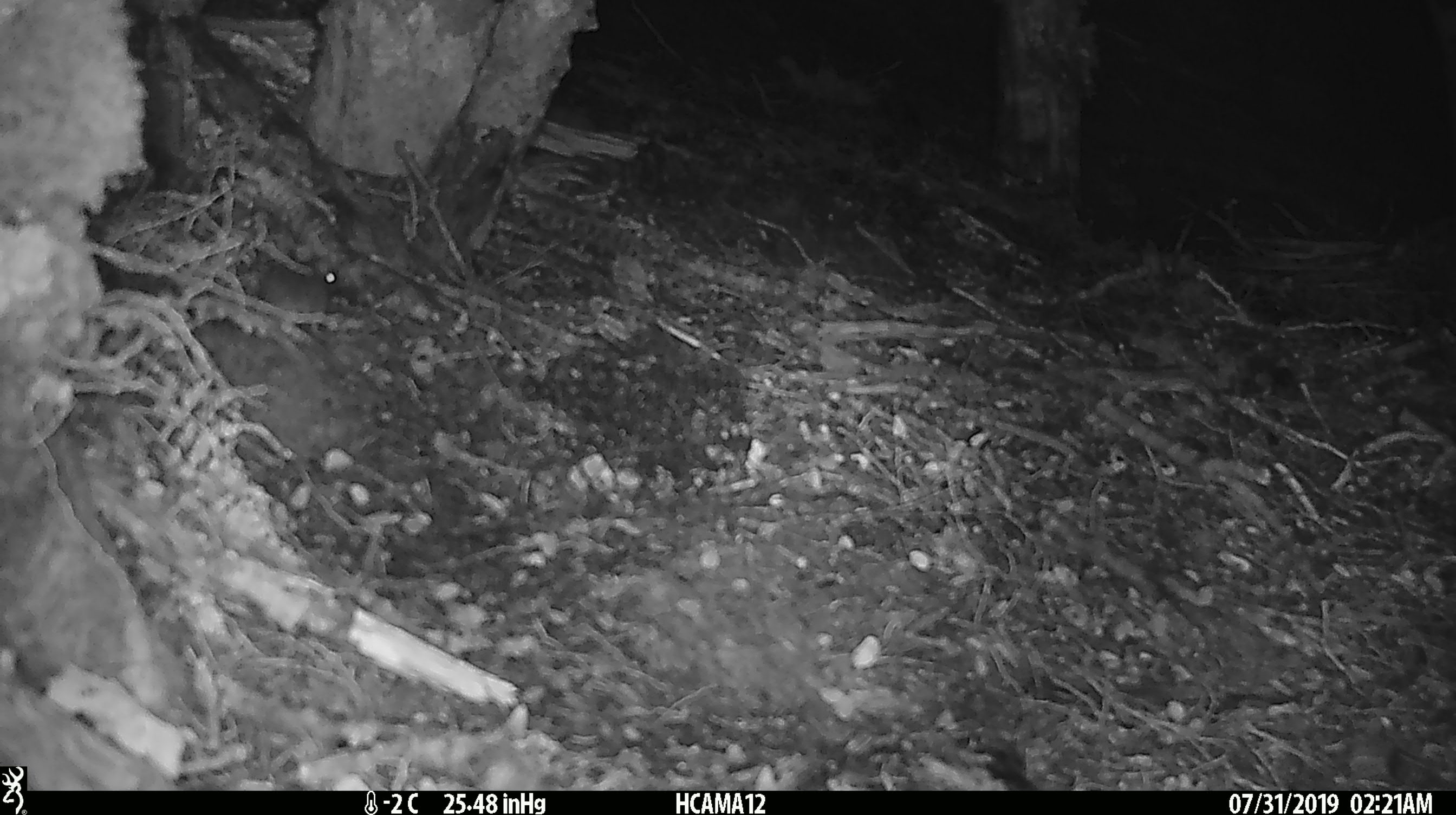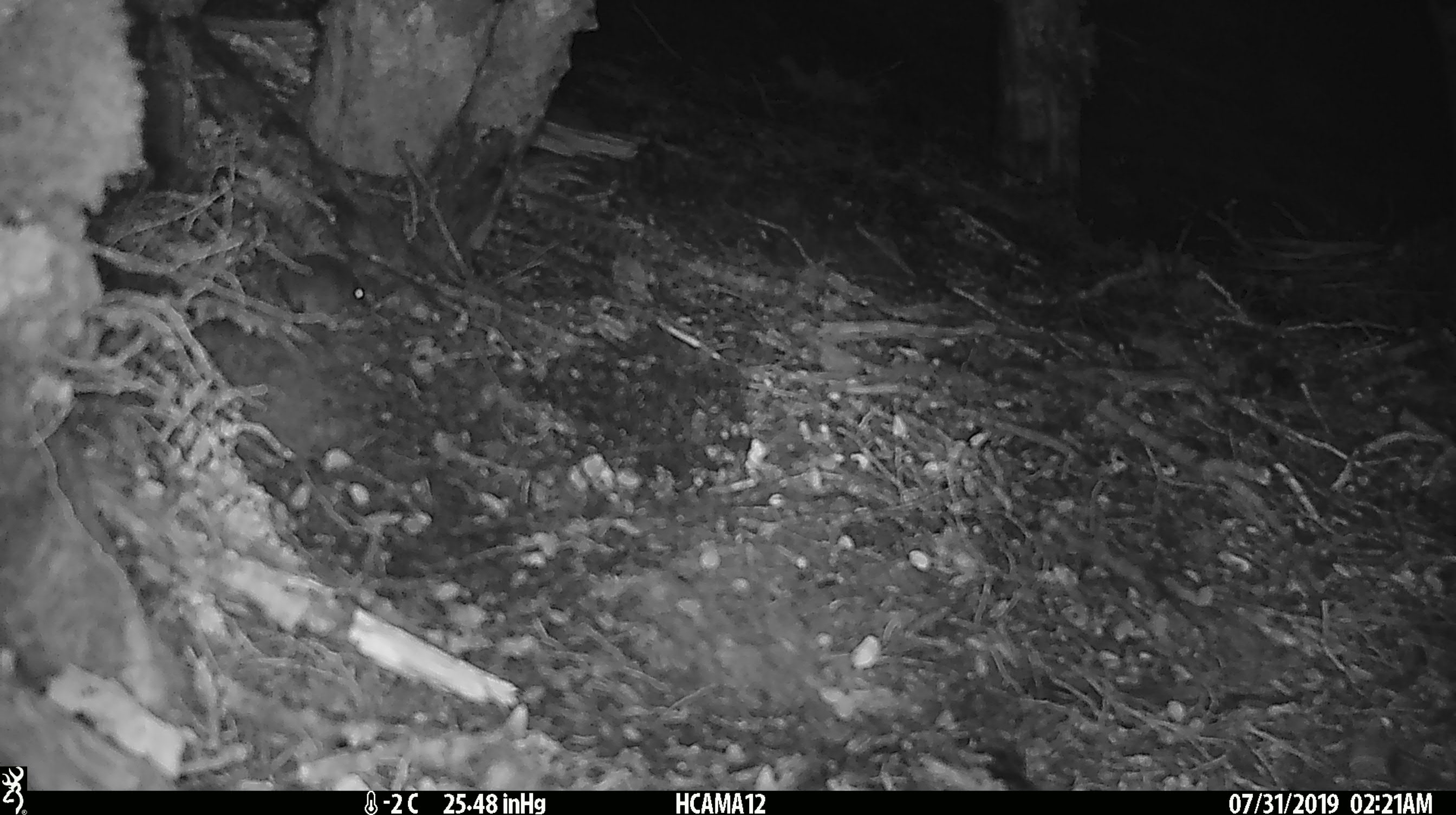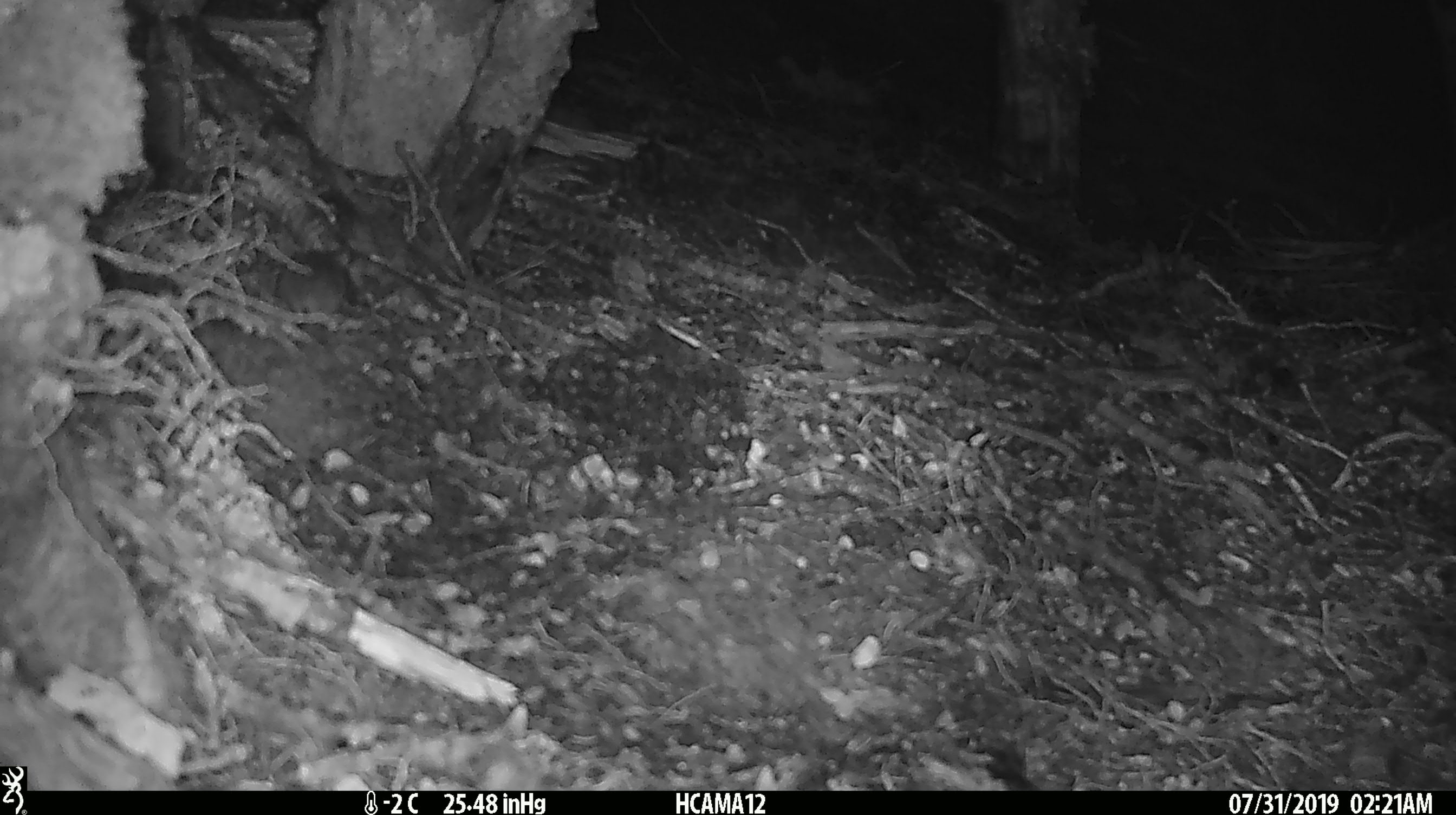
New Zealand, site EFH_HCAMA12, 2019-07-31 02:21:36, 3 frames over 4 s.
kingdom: Animalia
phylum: Chordata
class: Mammalia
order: Rodentia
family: Muridae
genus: Mus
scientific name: Mus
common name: mouse